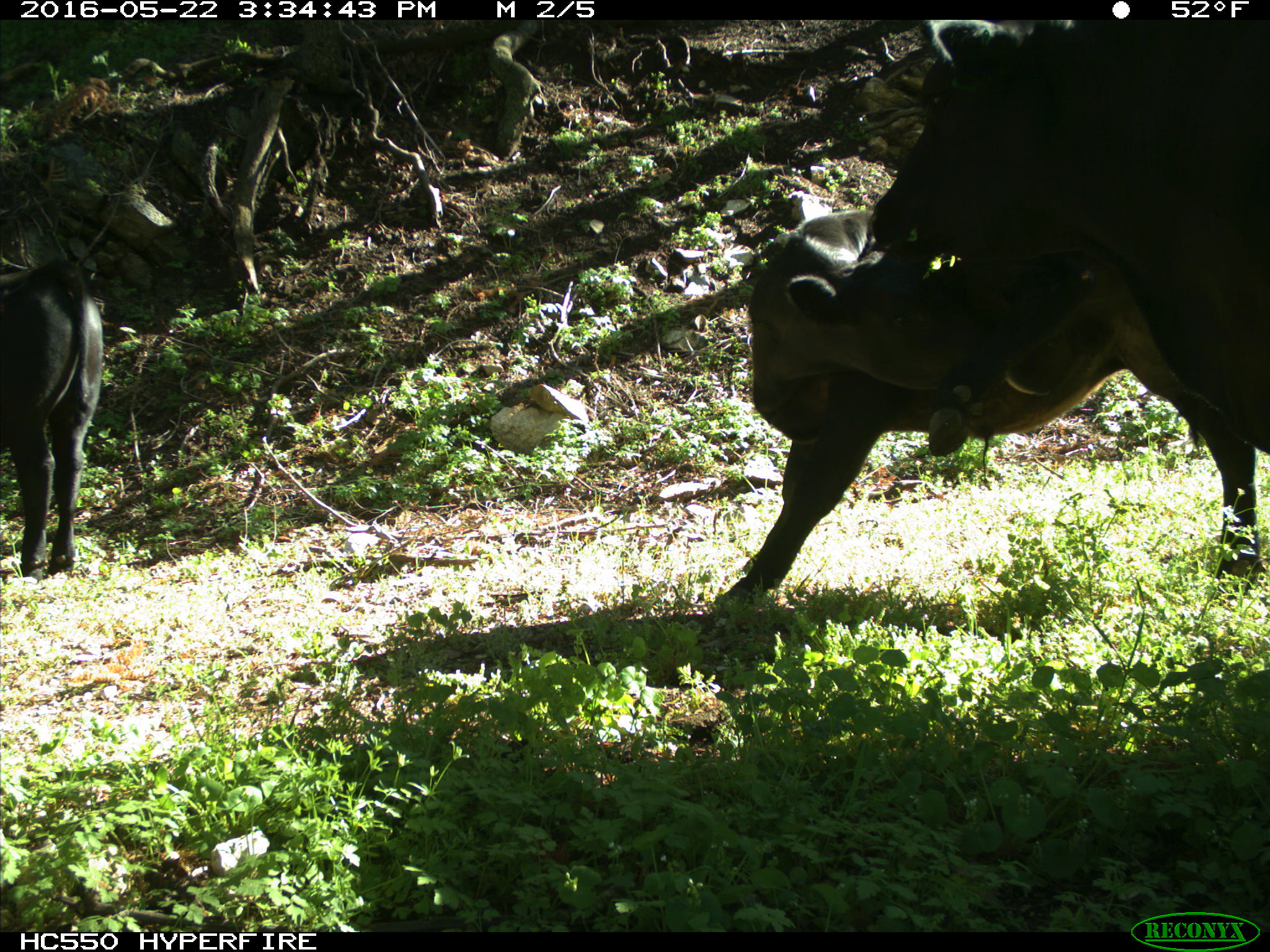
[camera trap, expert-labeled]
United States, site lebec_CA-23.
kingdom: Animalia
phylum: Chordata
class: Mammalia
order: Artiodactyla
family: Bovidae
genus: Bos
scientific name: Bos taurus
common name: domestic cow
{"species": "Bos taurus (domestic cow)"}